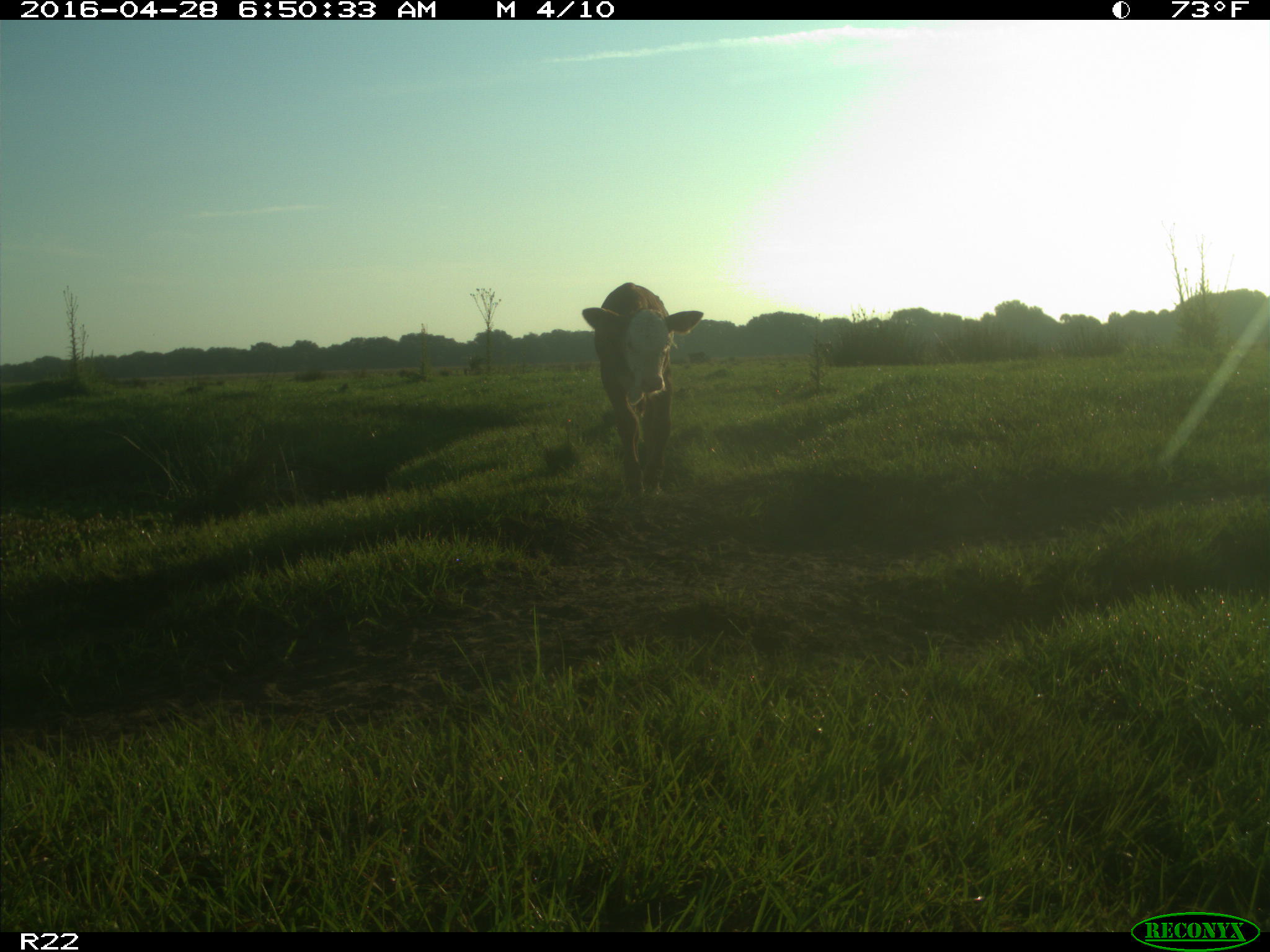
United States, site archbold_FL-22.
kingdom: Animalia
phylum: Chordata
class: Mammalia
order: Artiodactyla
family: Bovidae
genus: Bos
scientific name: Bos taurus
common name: domestic cow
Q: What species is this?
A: Bos taurus (domestic cow).